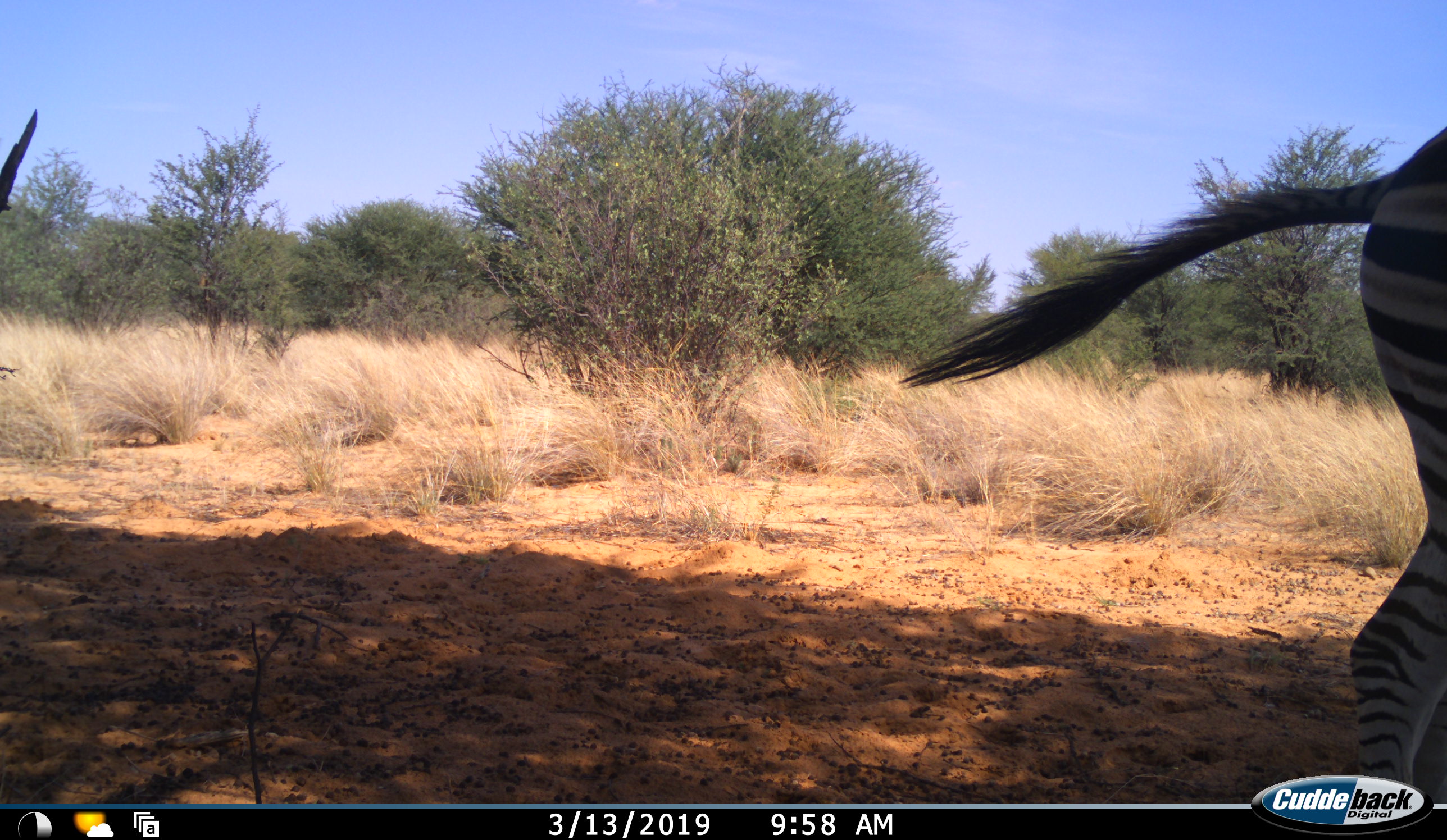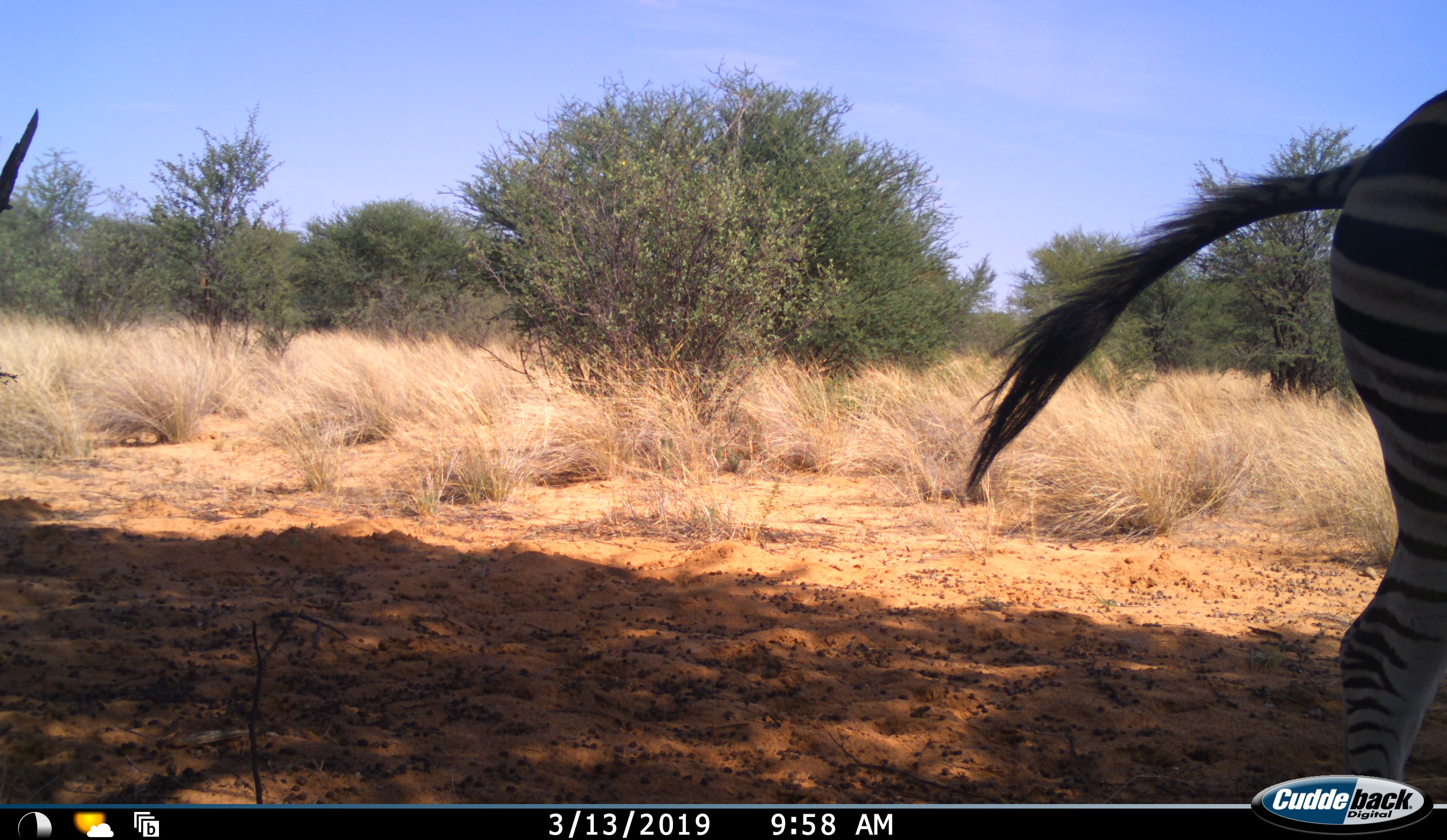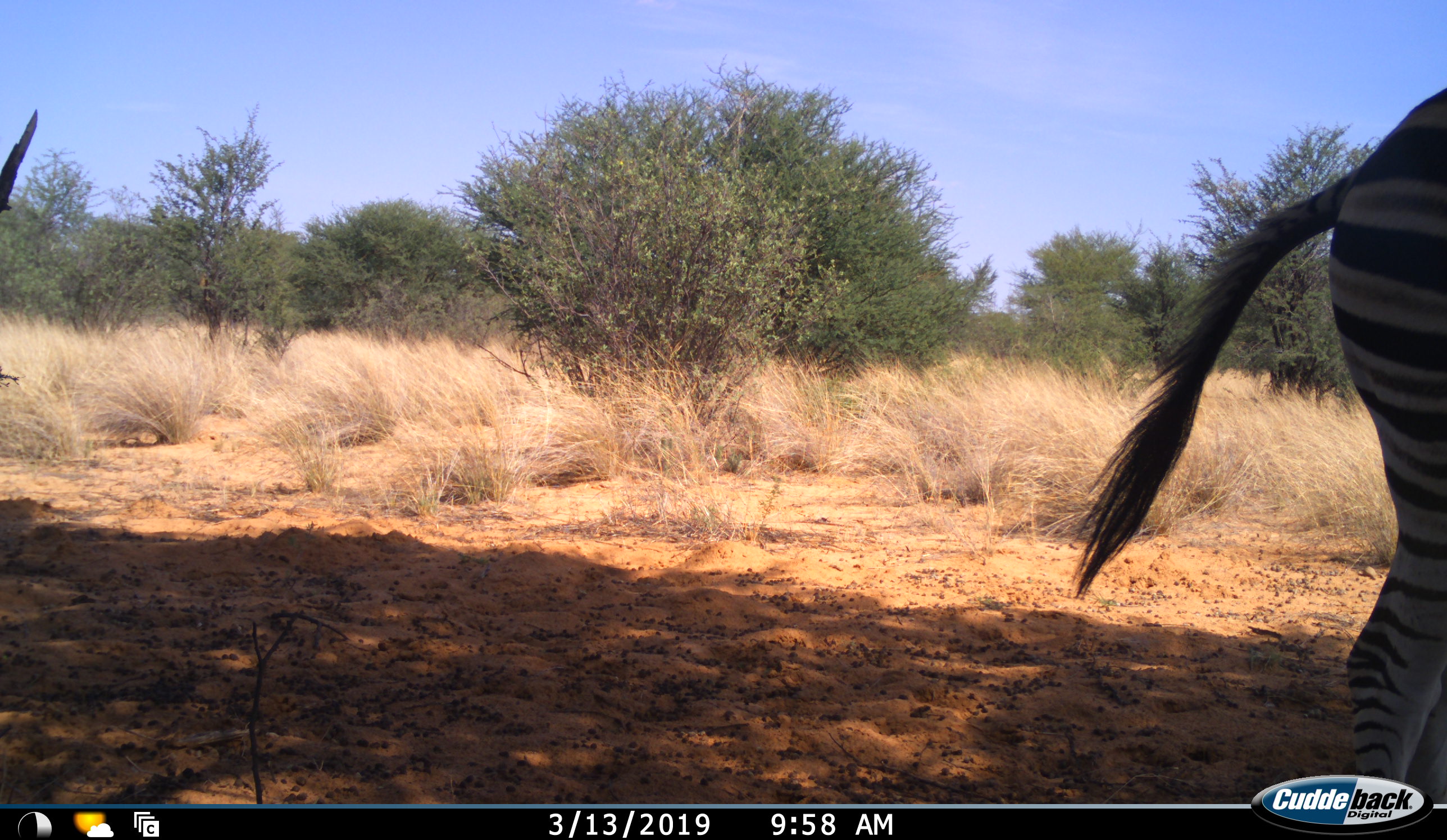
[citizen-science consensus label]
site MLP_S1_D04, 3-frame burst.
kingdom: Animalia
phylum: Chordata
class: Mammalia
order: Perissodactyla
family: Equidae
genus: Equus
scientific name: Equus quagga burchellii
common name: burchell's zebra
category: zebraburchells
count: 1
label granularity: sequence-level